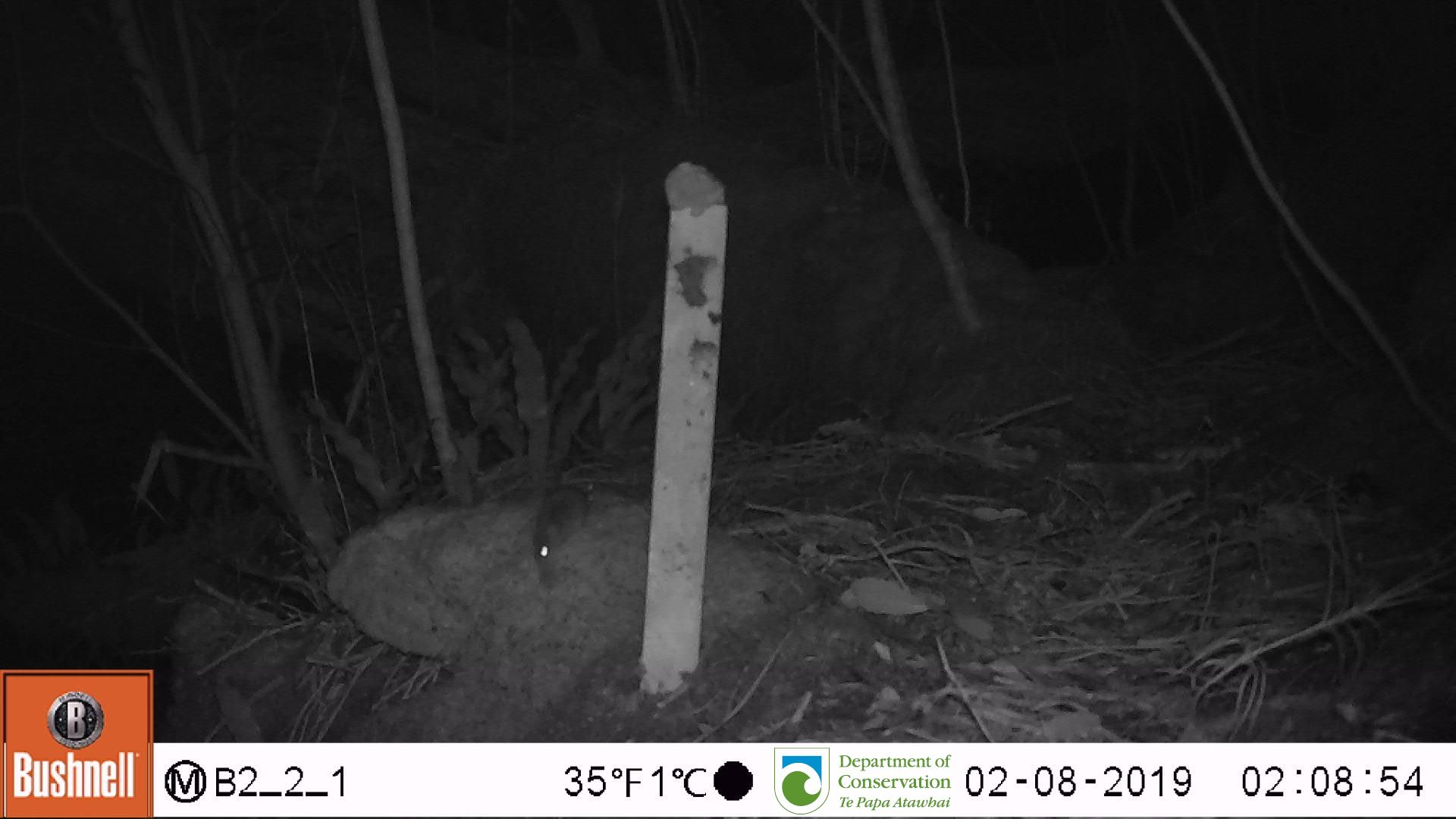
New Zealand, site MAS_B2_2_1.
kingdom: Animalia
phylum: Chordata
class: Mammalia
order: Rodentia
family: Muridae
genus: Mus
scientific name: Mus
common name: mouse